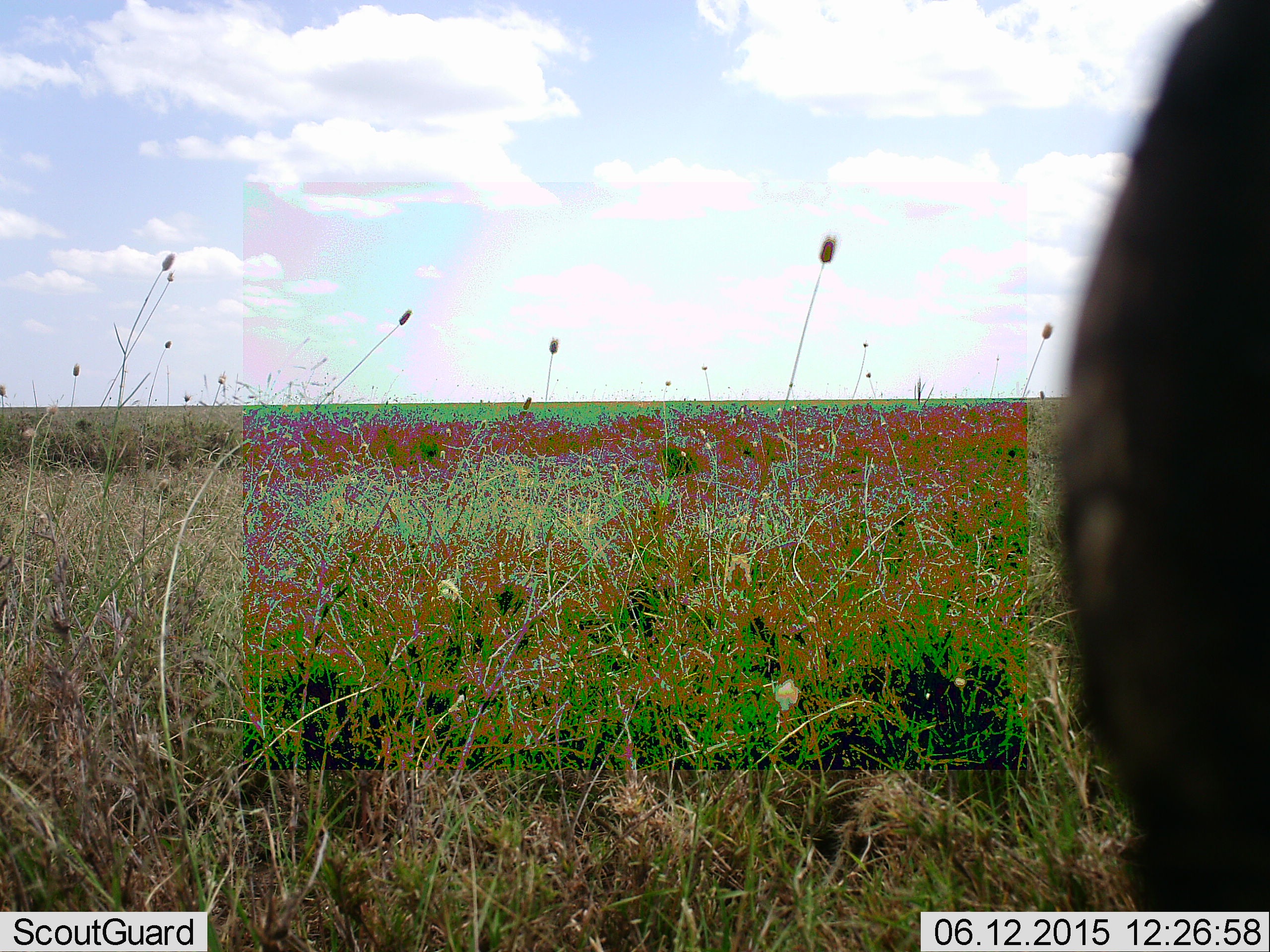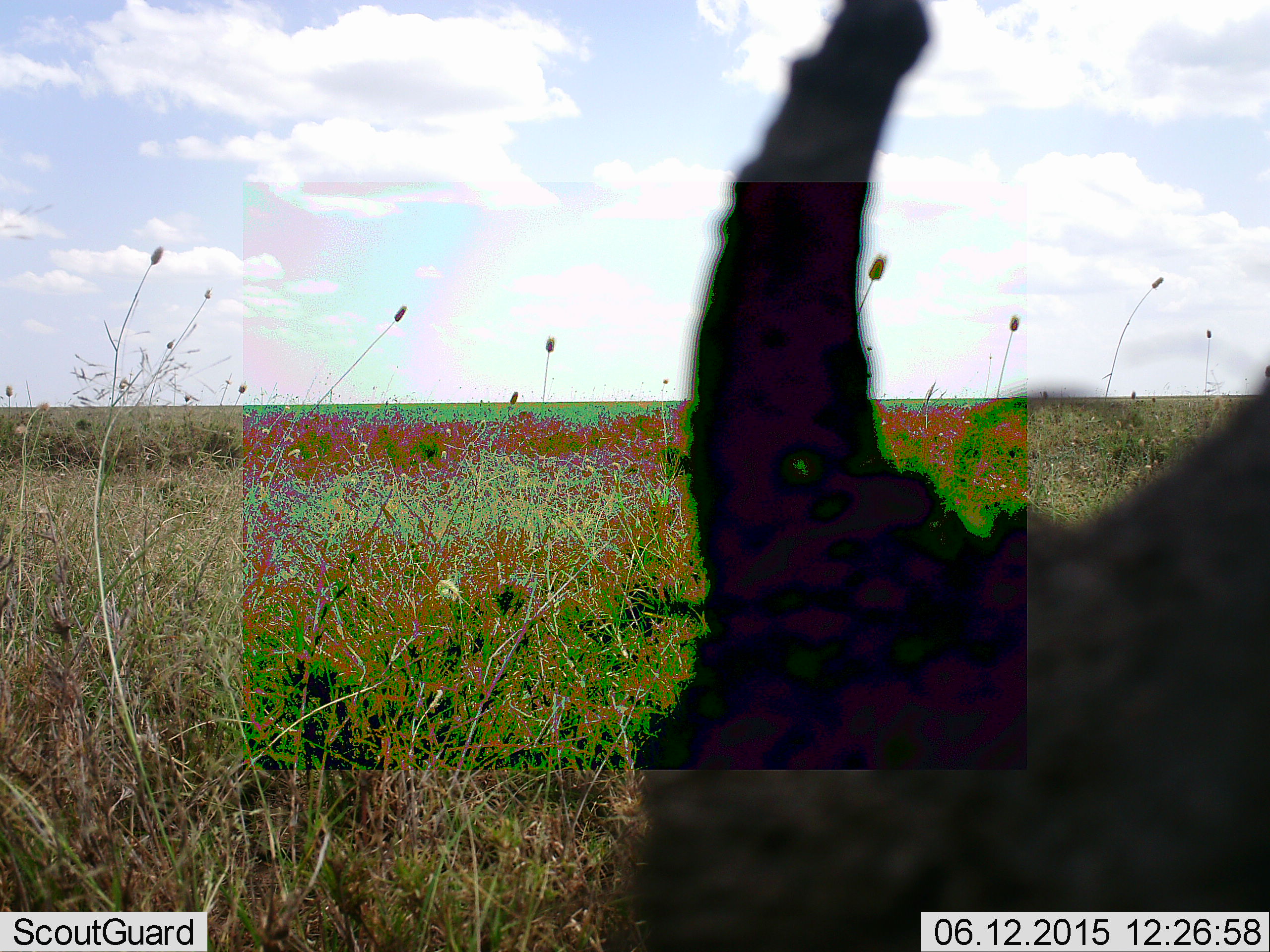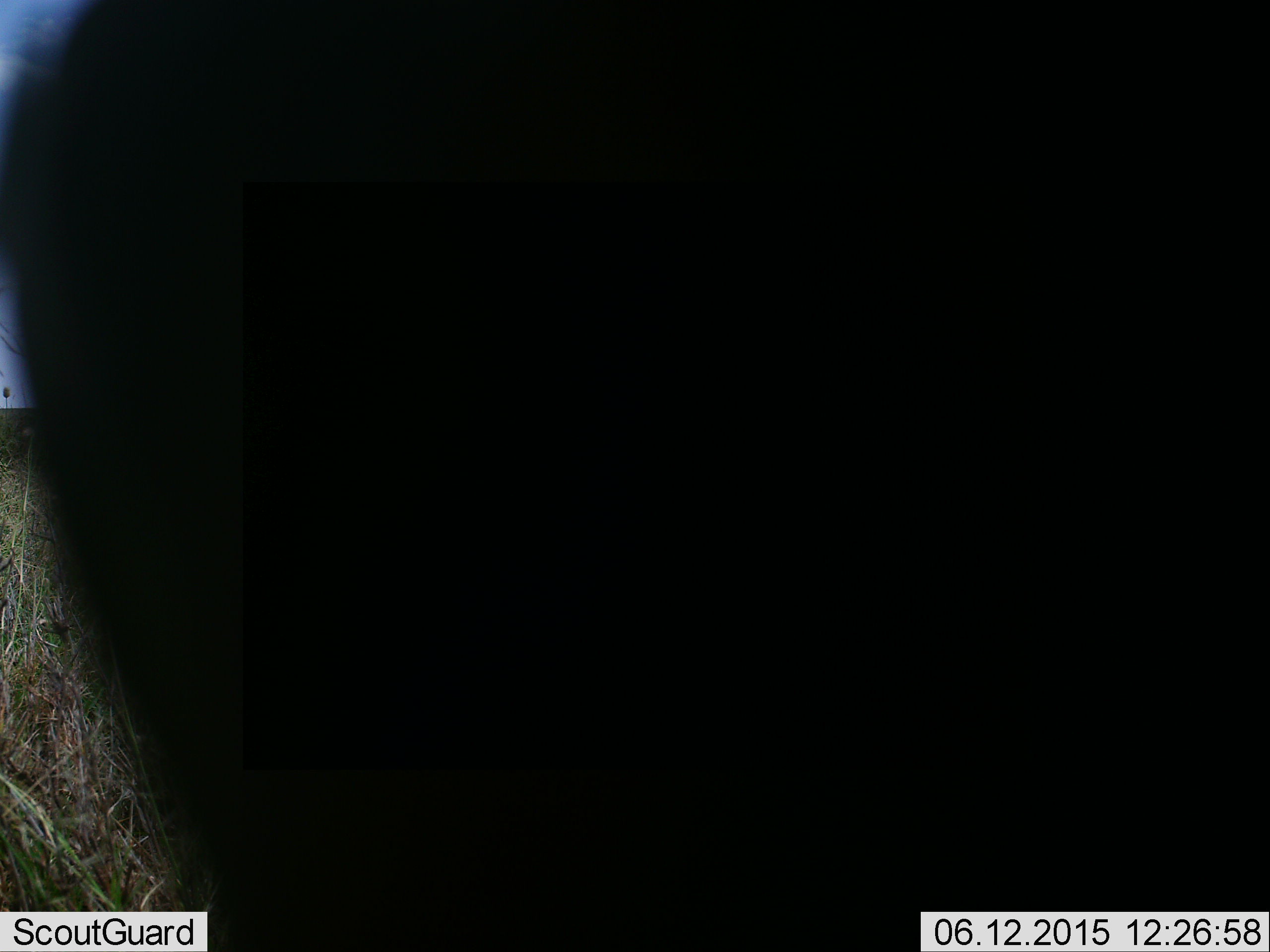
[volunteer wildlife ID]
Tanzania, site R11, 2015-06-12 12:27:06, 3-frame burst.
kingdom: Animalia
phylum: Chordata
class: Mammalia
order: Artiodactyla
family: Bovidae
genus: Connochaetes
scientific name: Connochaetes taurinus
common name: blue wildebeest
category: wildebeest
Wildebeest (blue wildebeest) (Connochaetes taurinus), count 1. Behavior (volunteer vote fractions): standing 60%, resting 0%, moving 20%, interacting 0%. Young present (vote fraction): 0%. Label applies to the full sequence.